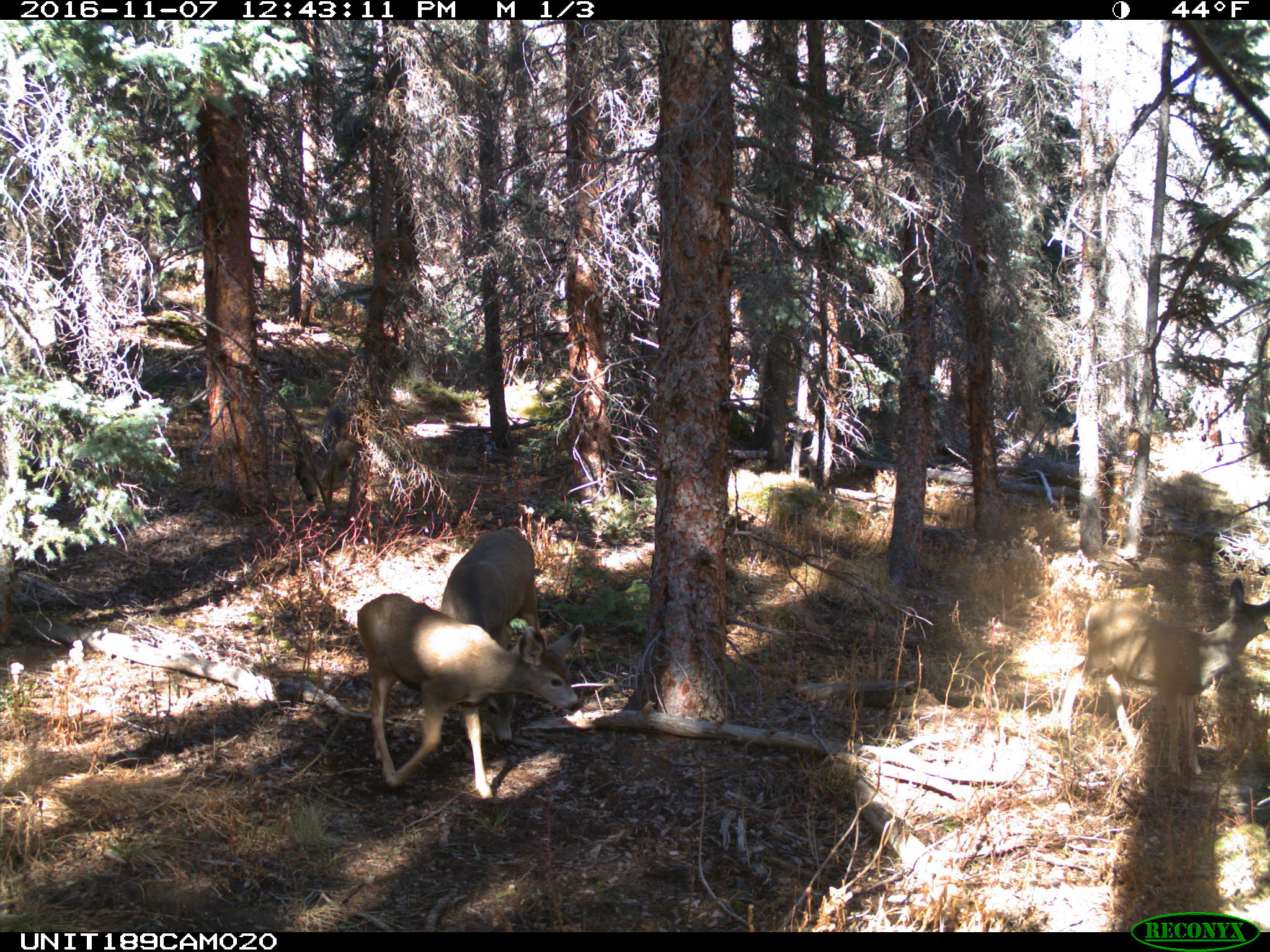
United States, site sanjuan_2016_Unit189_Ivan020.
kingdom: Animalia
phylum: Chordata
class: Mammalia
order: Artiodactyla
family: Cervidae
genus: Odocoileus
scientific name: Odocoileus hemionus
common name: mule deer